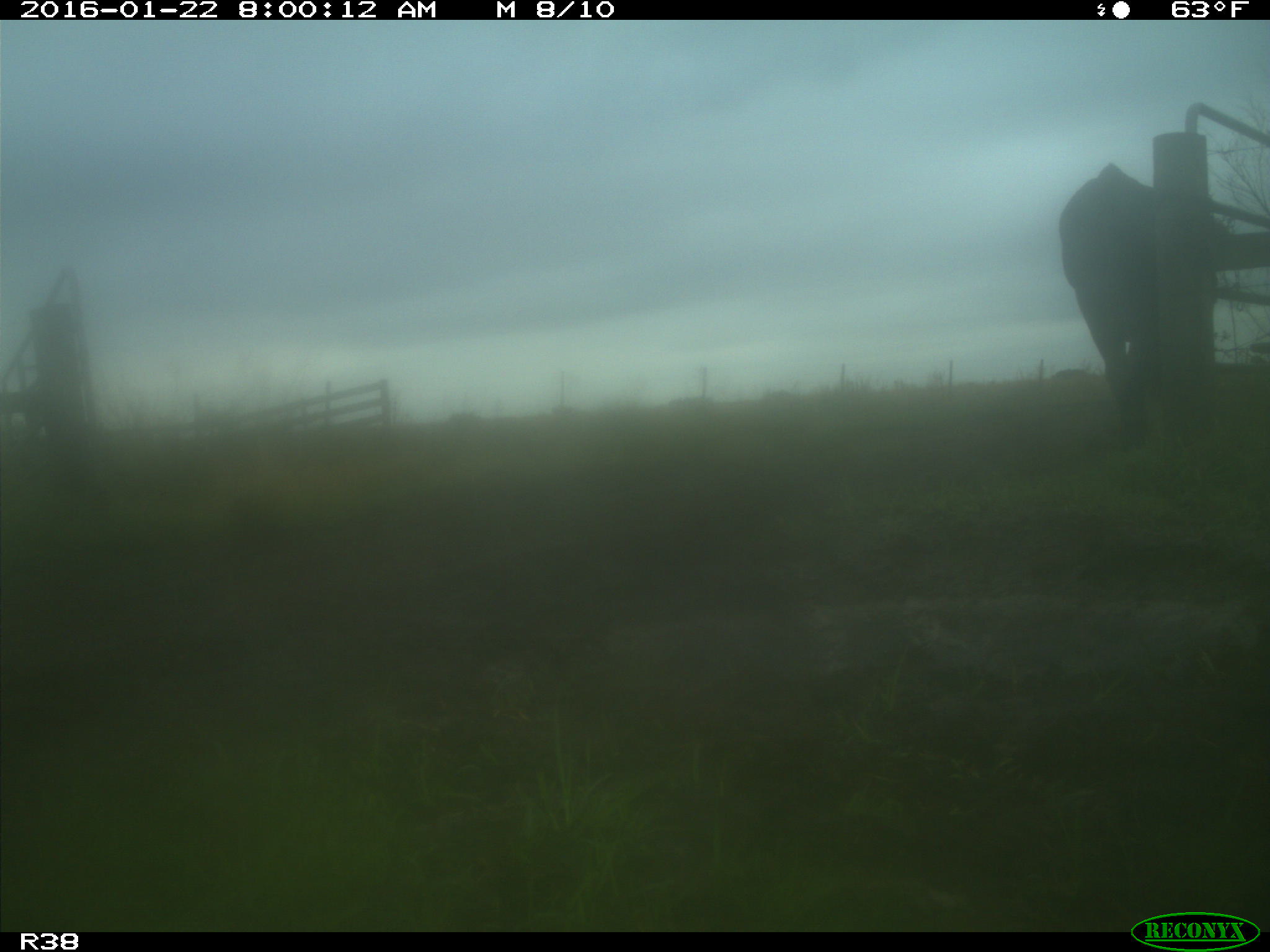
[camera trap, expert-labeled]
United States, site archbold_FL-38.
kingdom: Animalia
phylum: Chordata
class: Mammalia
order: Artiodactyla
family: Bovidae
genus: Bos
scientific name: Bos taurus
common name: domestic cow